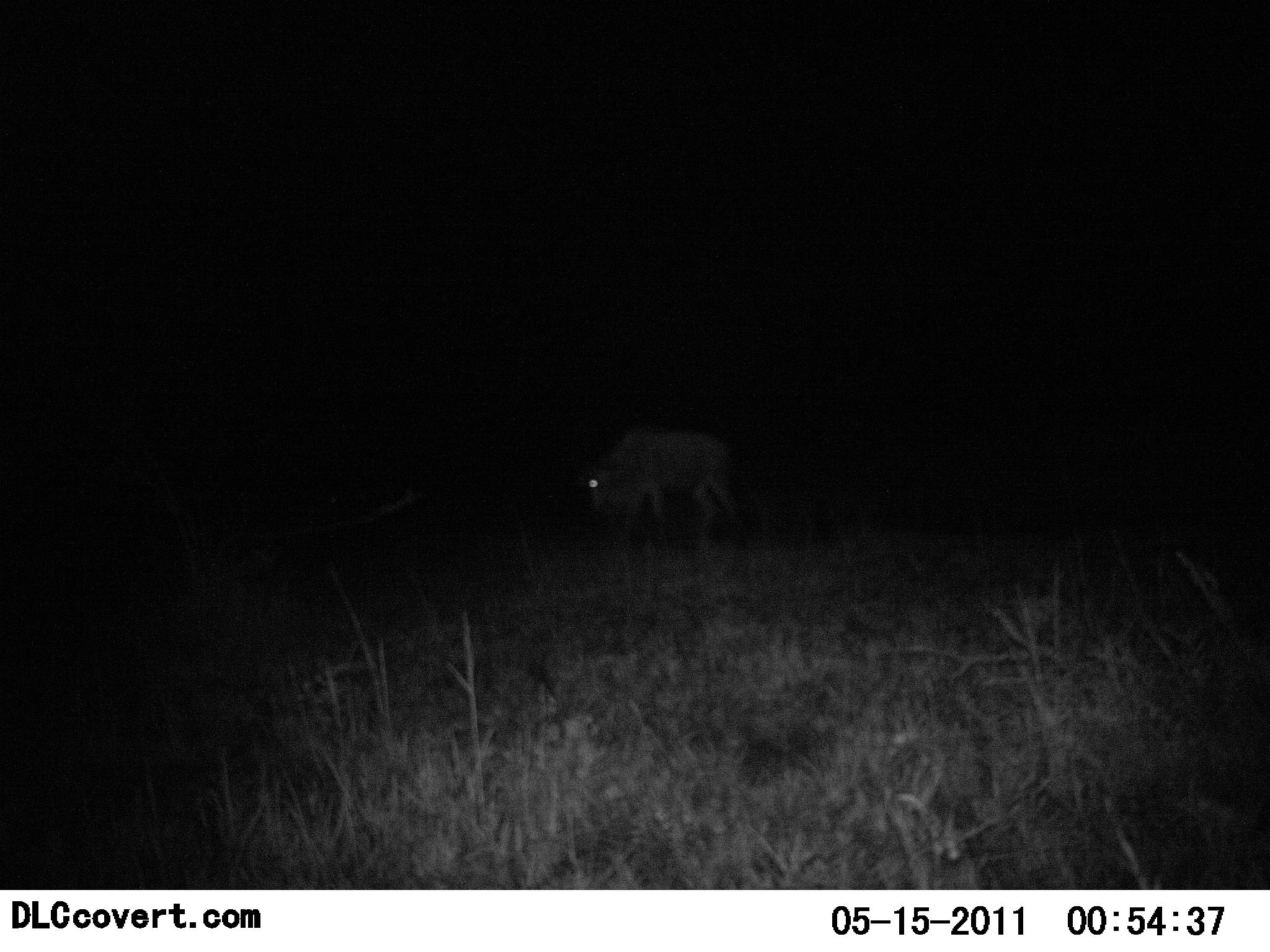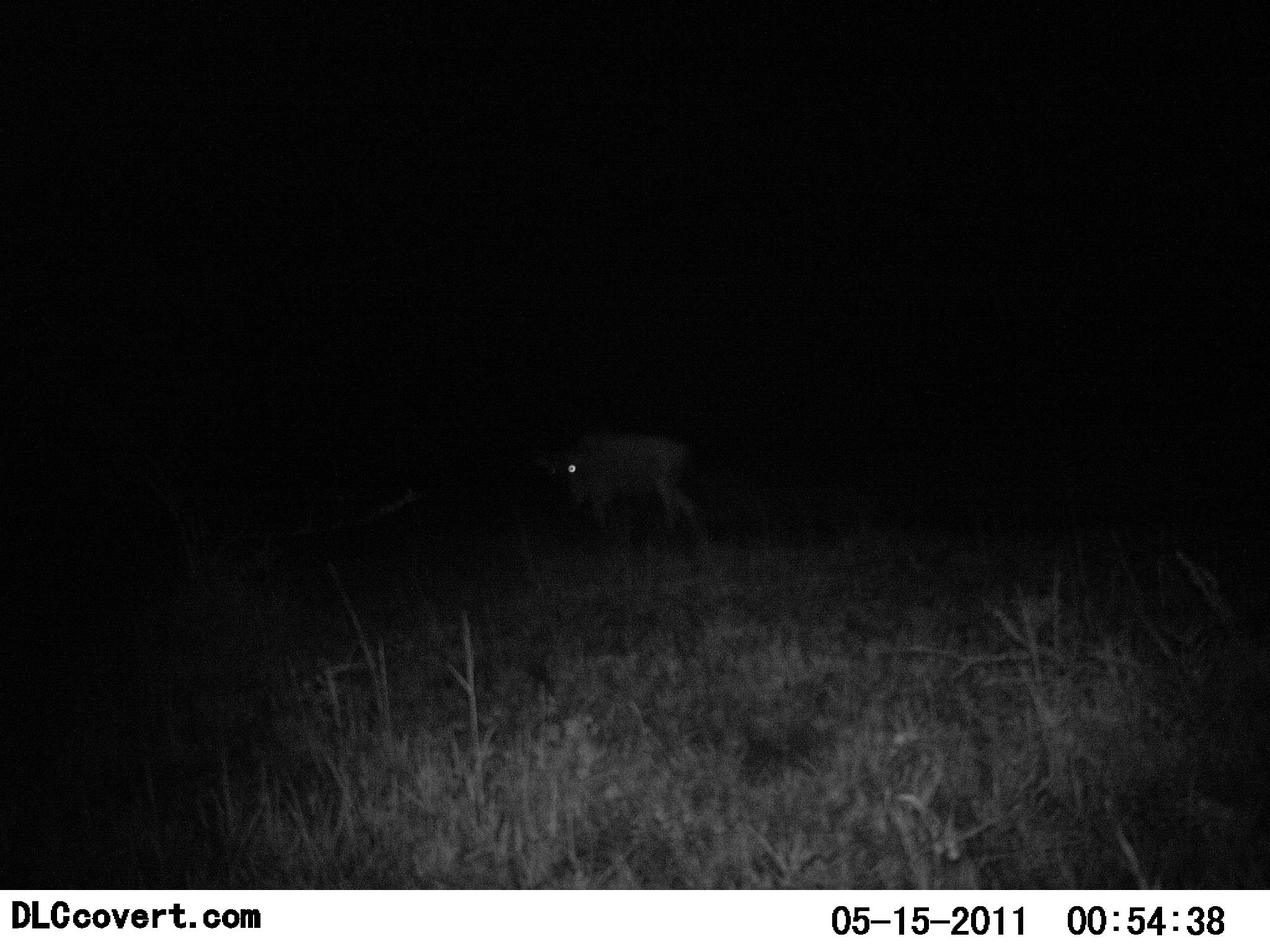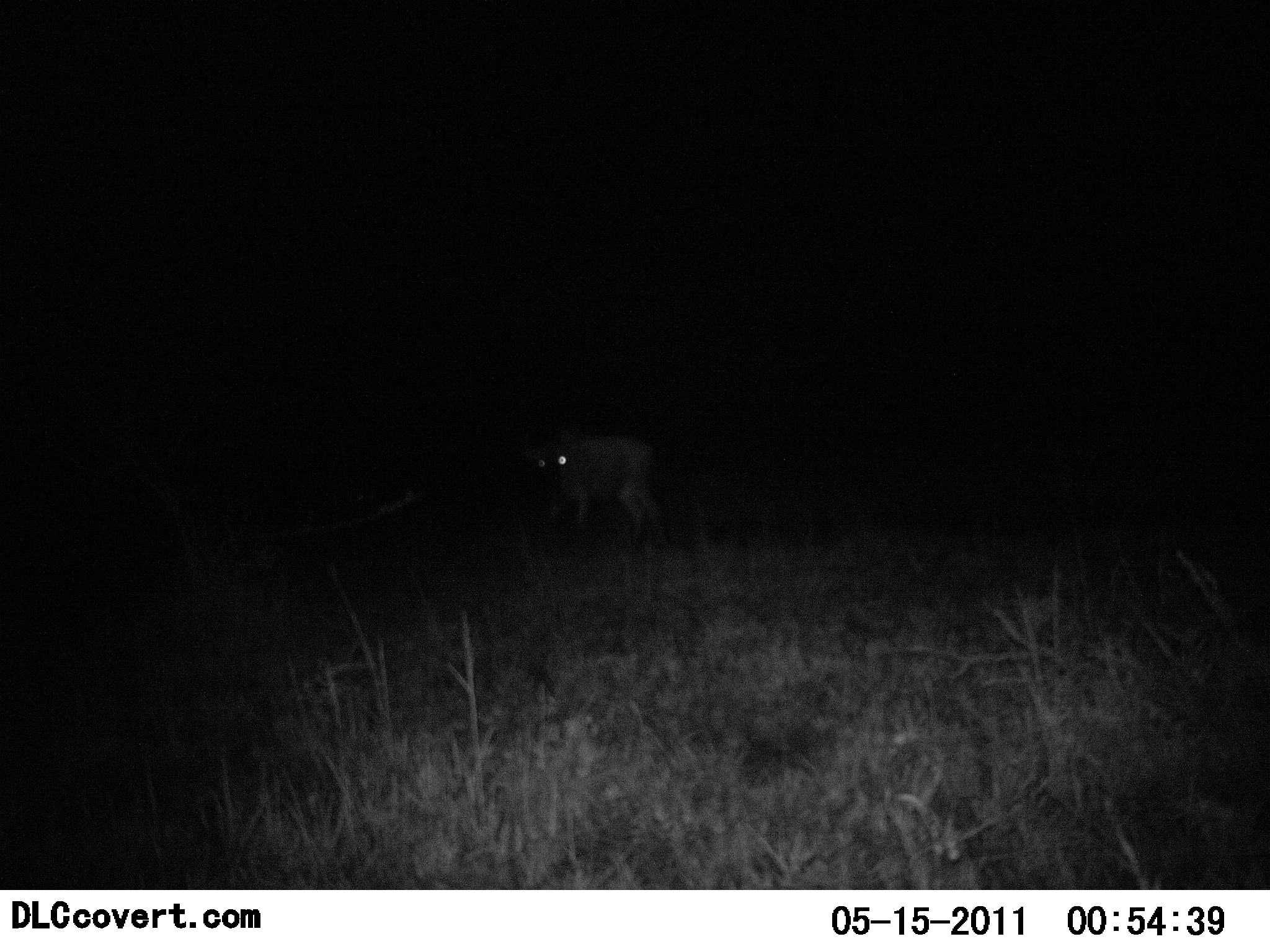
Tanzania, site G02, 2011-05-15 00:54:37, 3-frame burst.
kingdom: Animalia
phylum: Chordata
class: Mammalia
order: Carnivora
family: Hyaenidae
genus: Crocuta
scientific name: Crocuta crocuta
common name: spotted hyena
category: hyenaspotted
Hyenaspotted (spotted hyena) (Crocuta crocuta), count 1. Behavior (volunteer vote fractions): standing 33%, resting 0%, moving 67%, interacting 0%. Young present (vote fraction): 0%. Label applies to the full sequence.